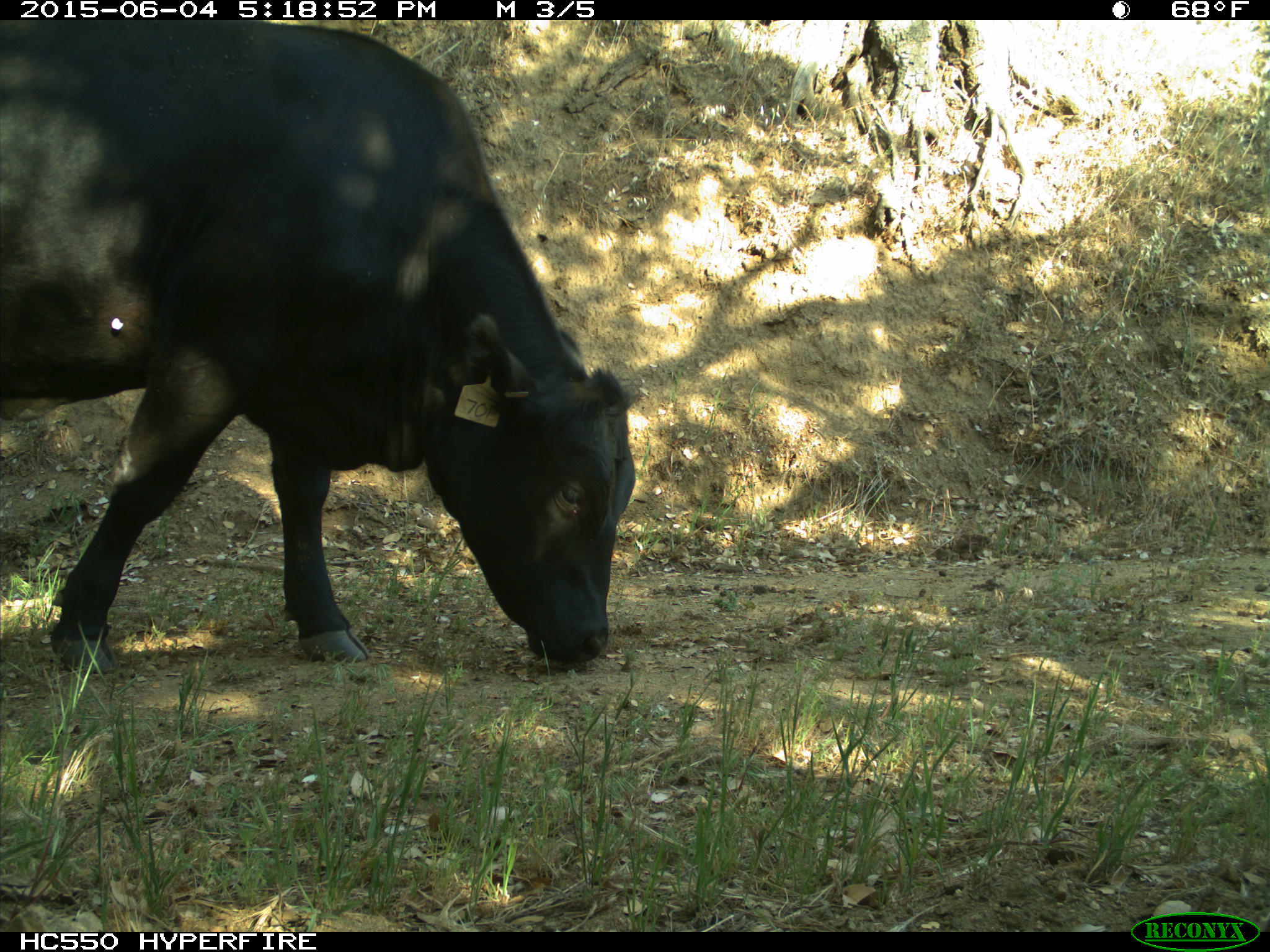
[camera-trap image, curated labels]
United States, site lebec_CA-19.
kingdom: Animalia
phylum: Chordata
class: Mammalia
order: Artiodactyla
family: Bovidae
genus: Bos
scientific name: Bos taurus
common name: domestic cow